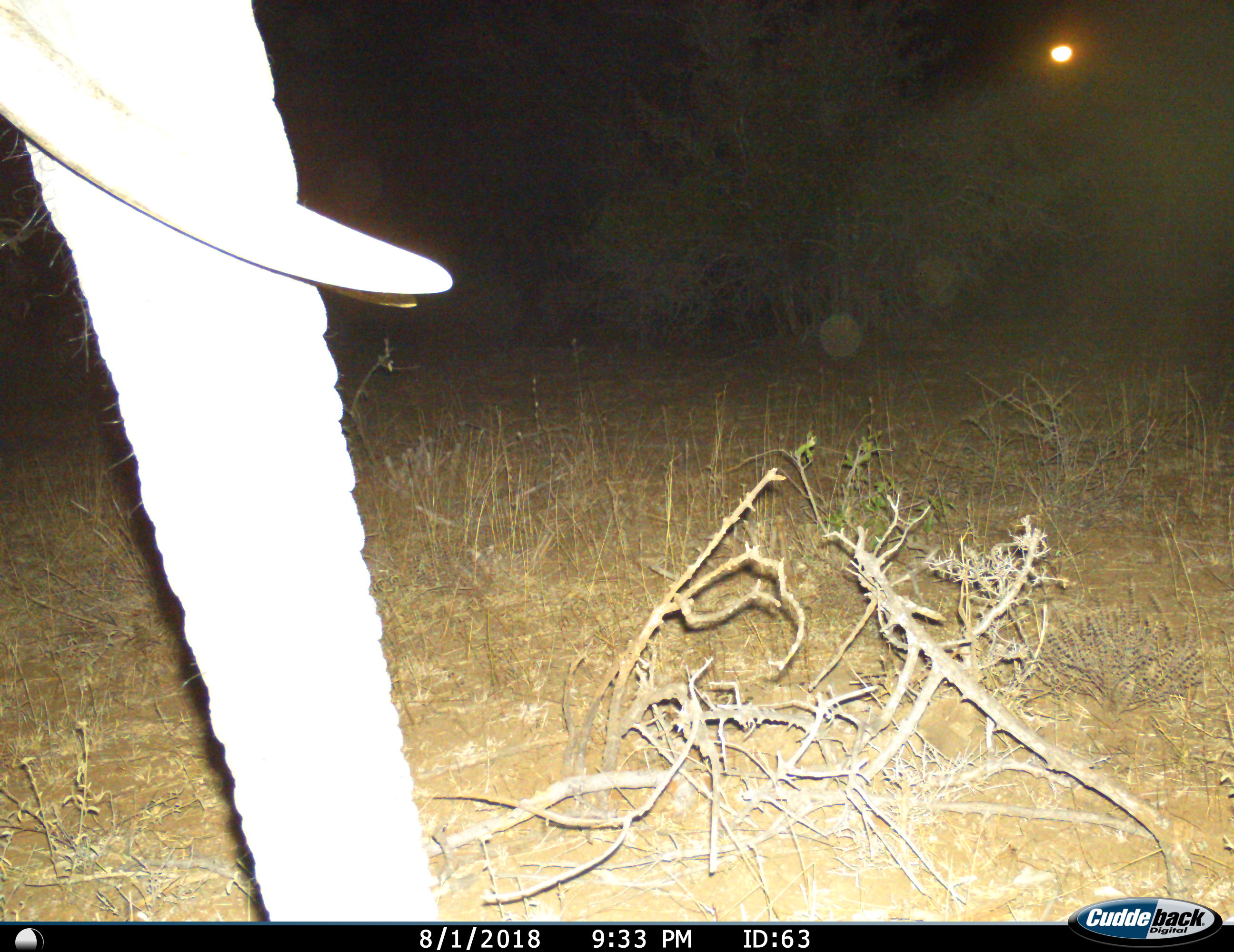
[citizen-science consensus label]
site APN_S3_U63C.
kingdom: Animalia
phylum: Chordata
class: Mammalia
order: Proboscidea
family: Elephantidae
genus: Loxodonta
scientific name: Loxodonta africana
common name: african bush elephant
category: elephant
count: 1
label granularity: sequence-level